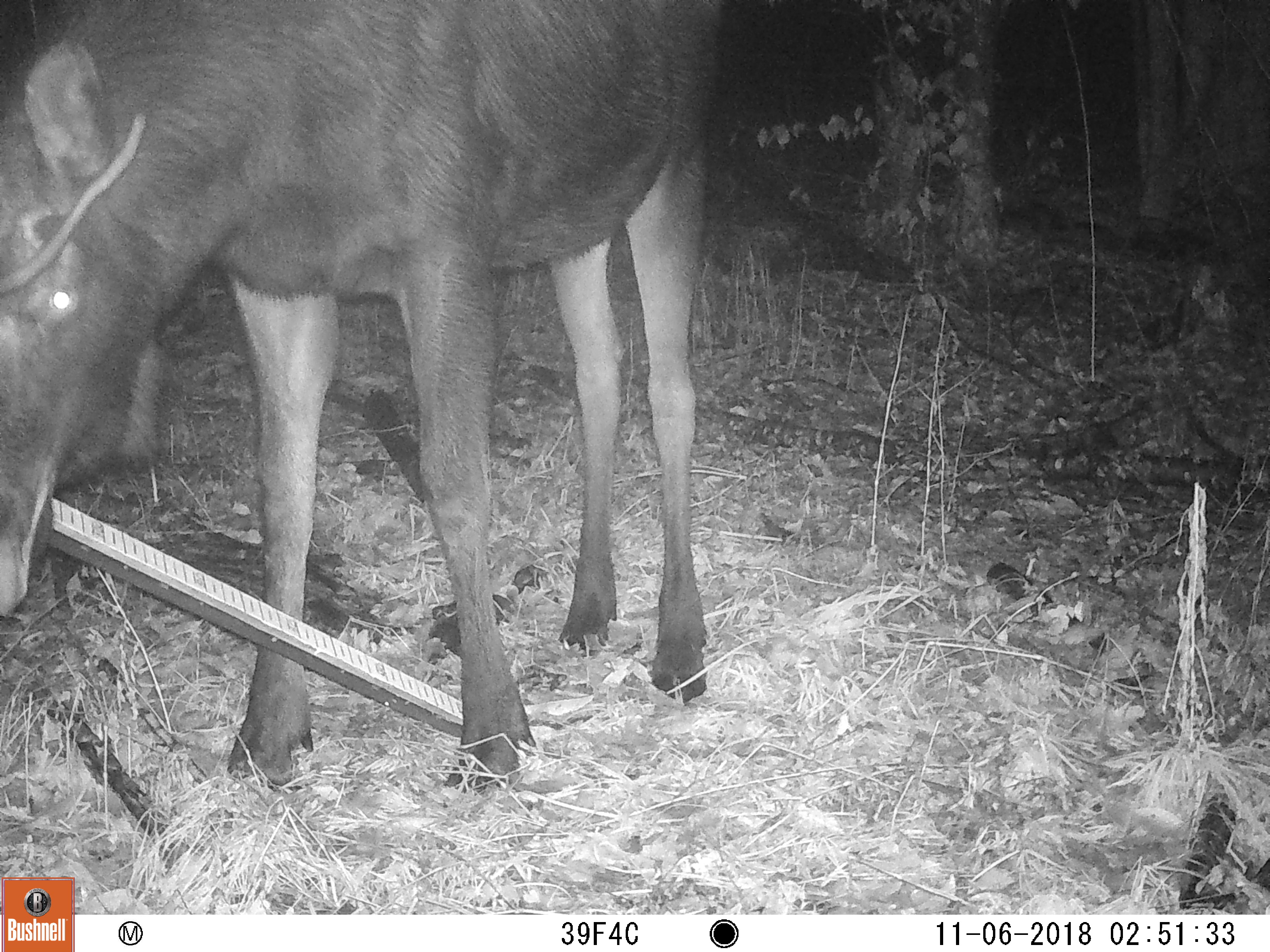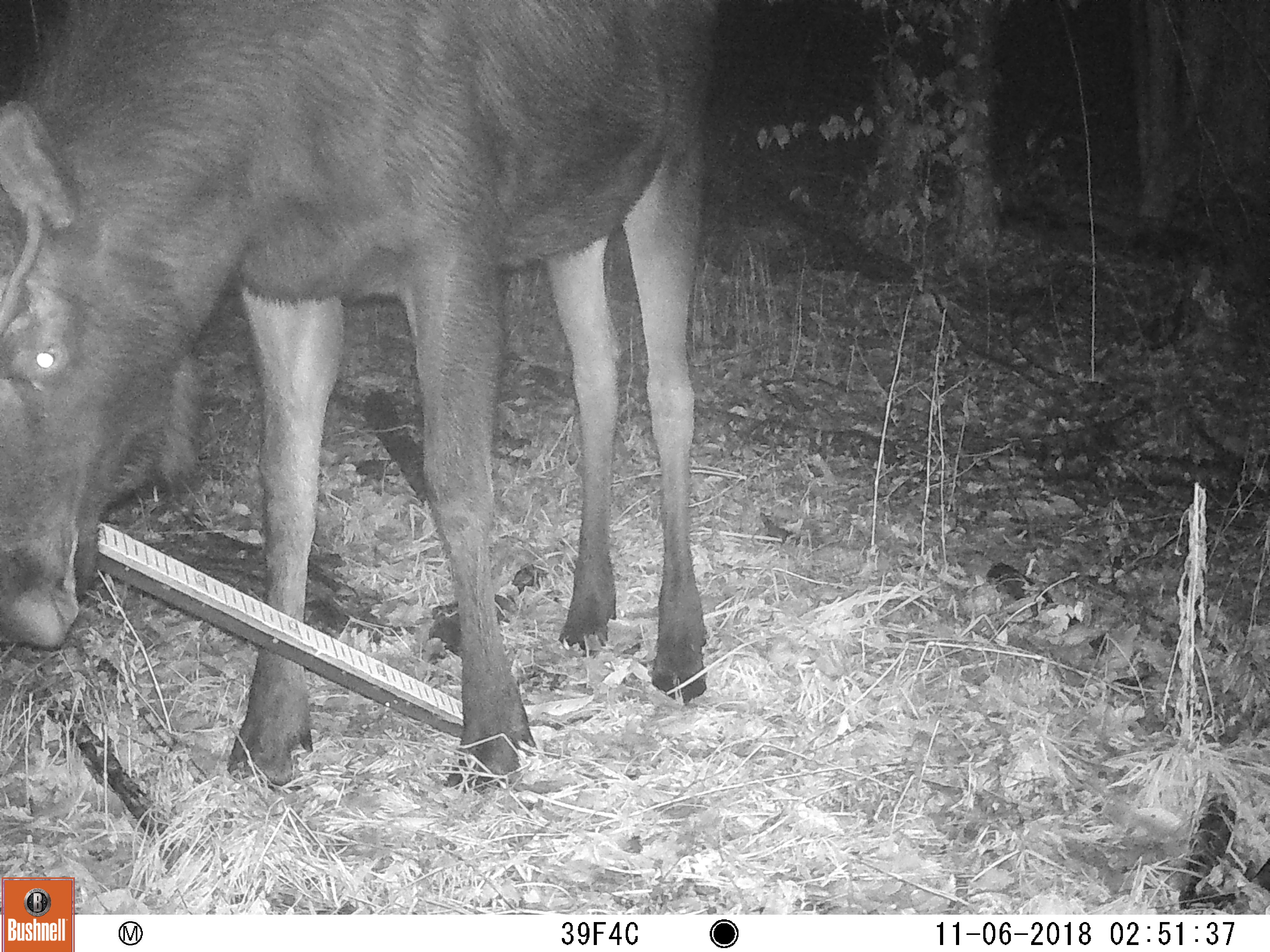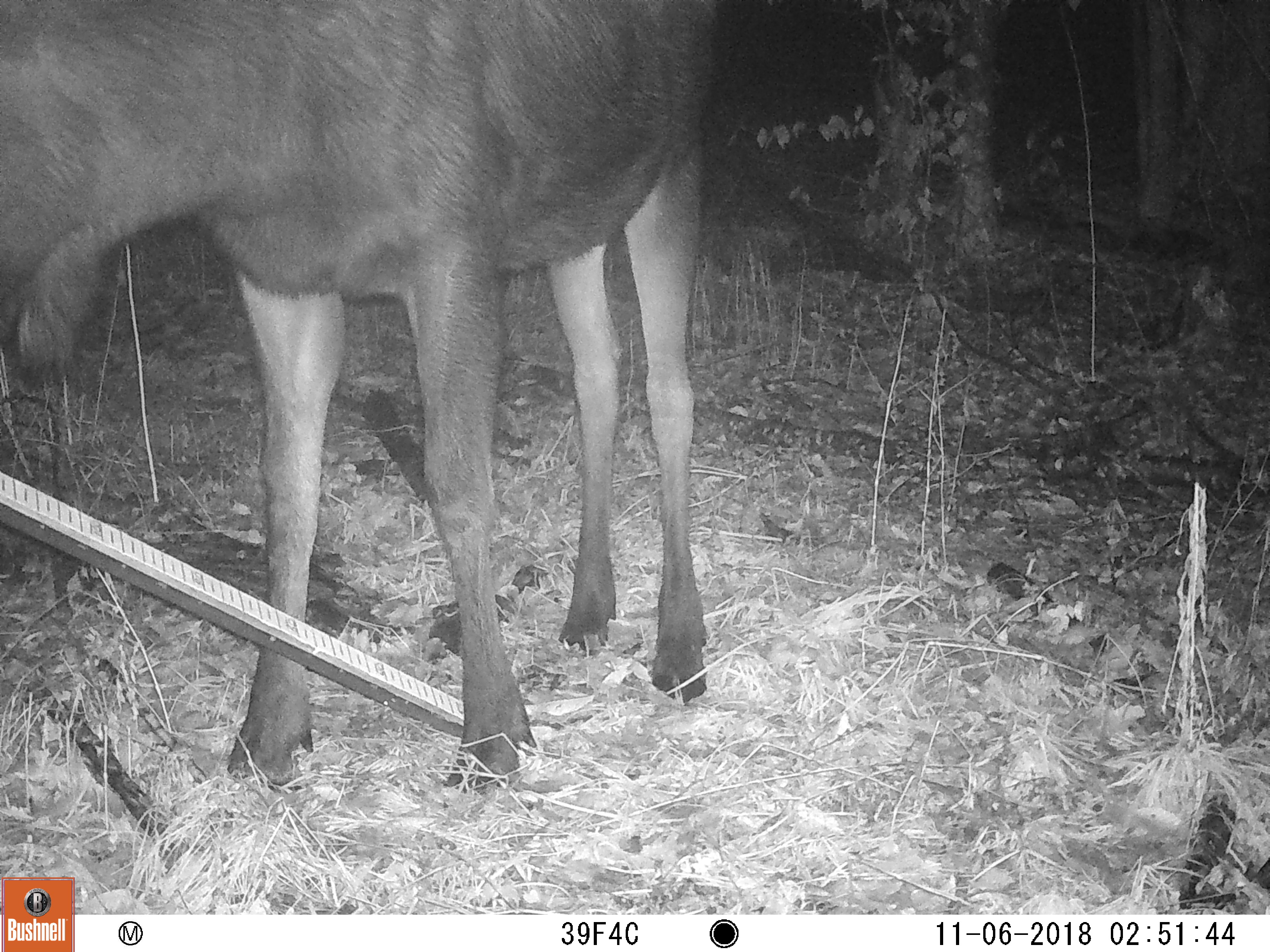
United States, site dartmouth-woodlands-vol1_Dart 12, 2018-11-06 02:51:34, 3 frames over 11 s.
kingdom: Animalia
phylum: Chordata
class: Mammalia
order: Artiodactyla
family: Cervidae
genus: Alces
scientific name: Alces alces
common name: moose